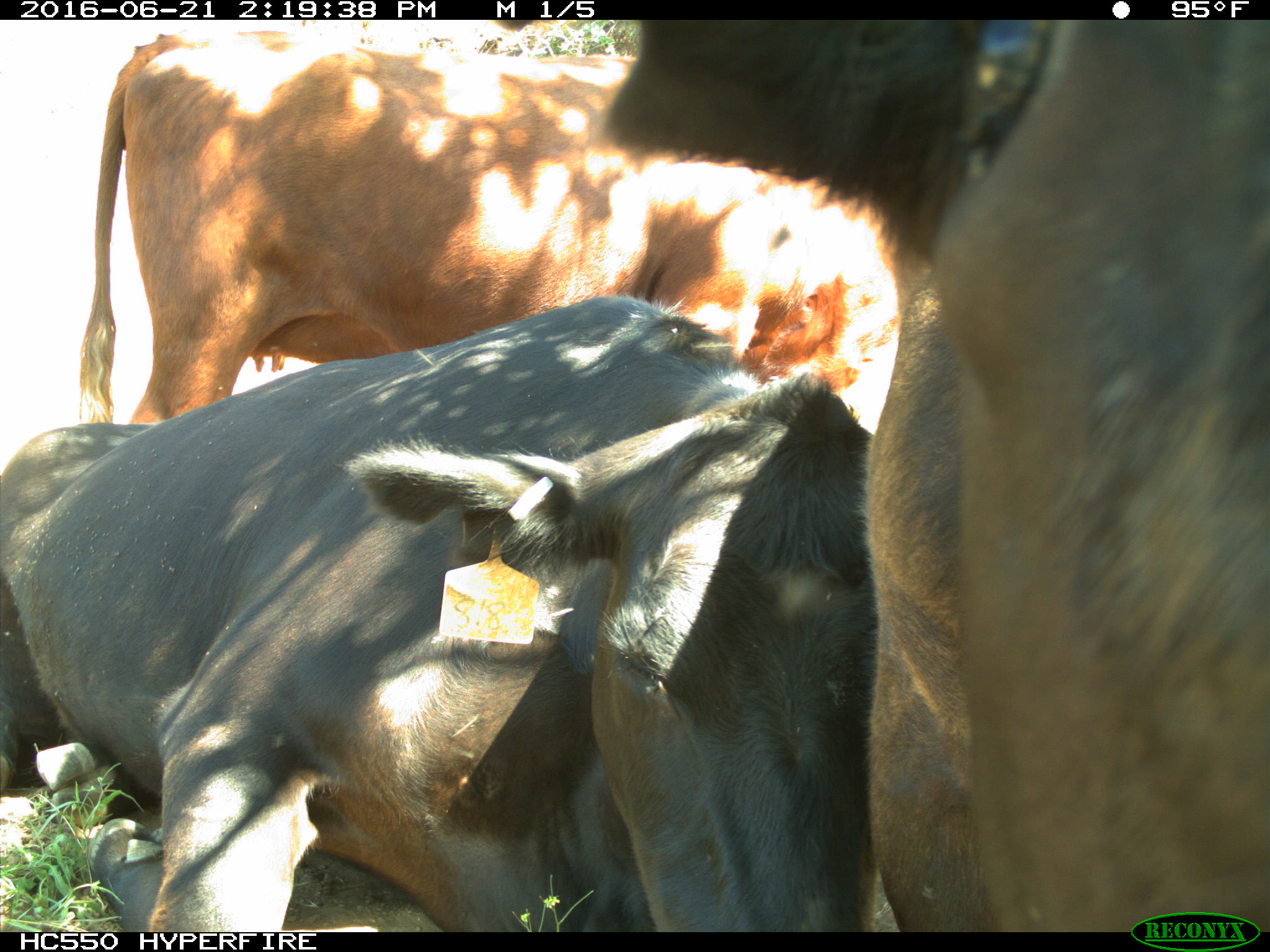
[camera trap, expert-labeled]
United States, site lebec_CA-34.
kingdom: Animalia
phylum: Chordata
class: Mammalia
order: Artiodactyla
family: Bovidae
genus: Bos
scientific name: Bos taurus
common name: domestic cow